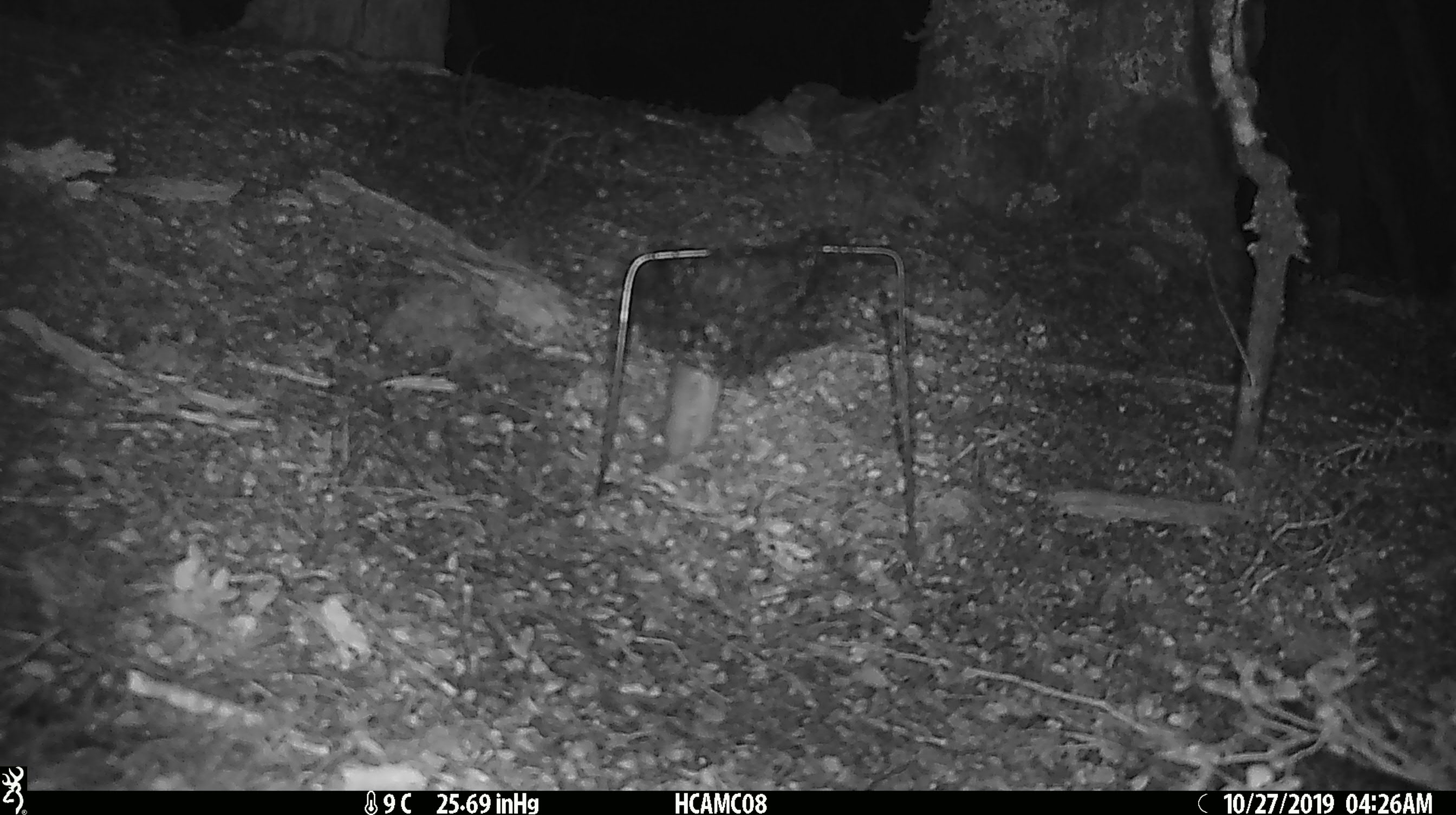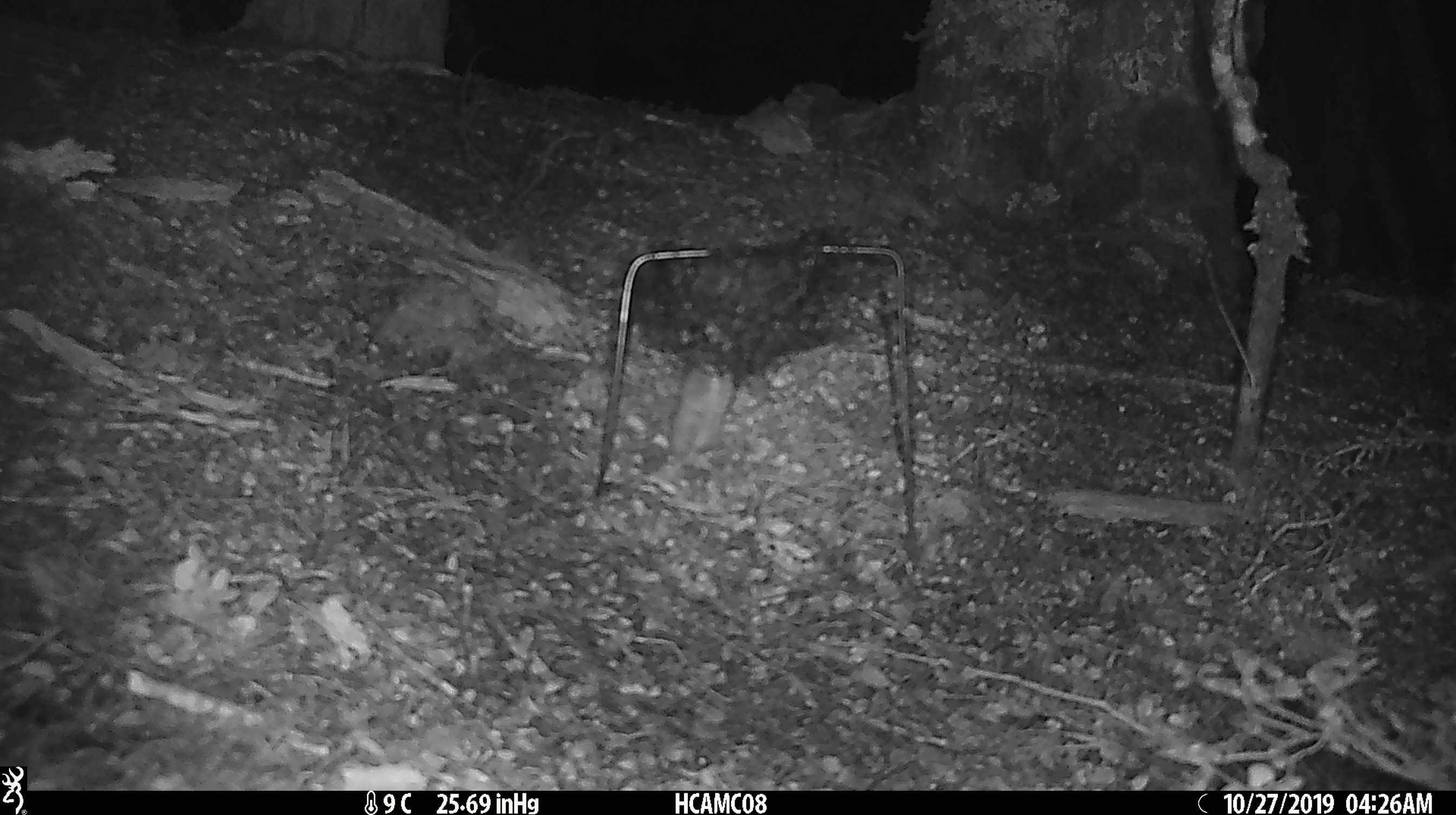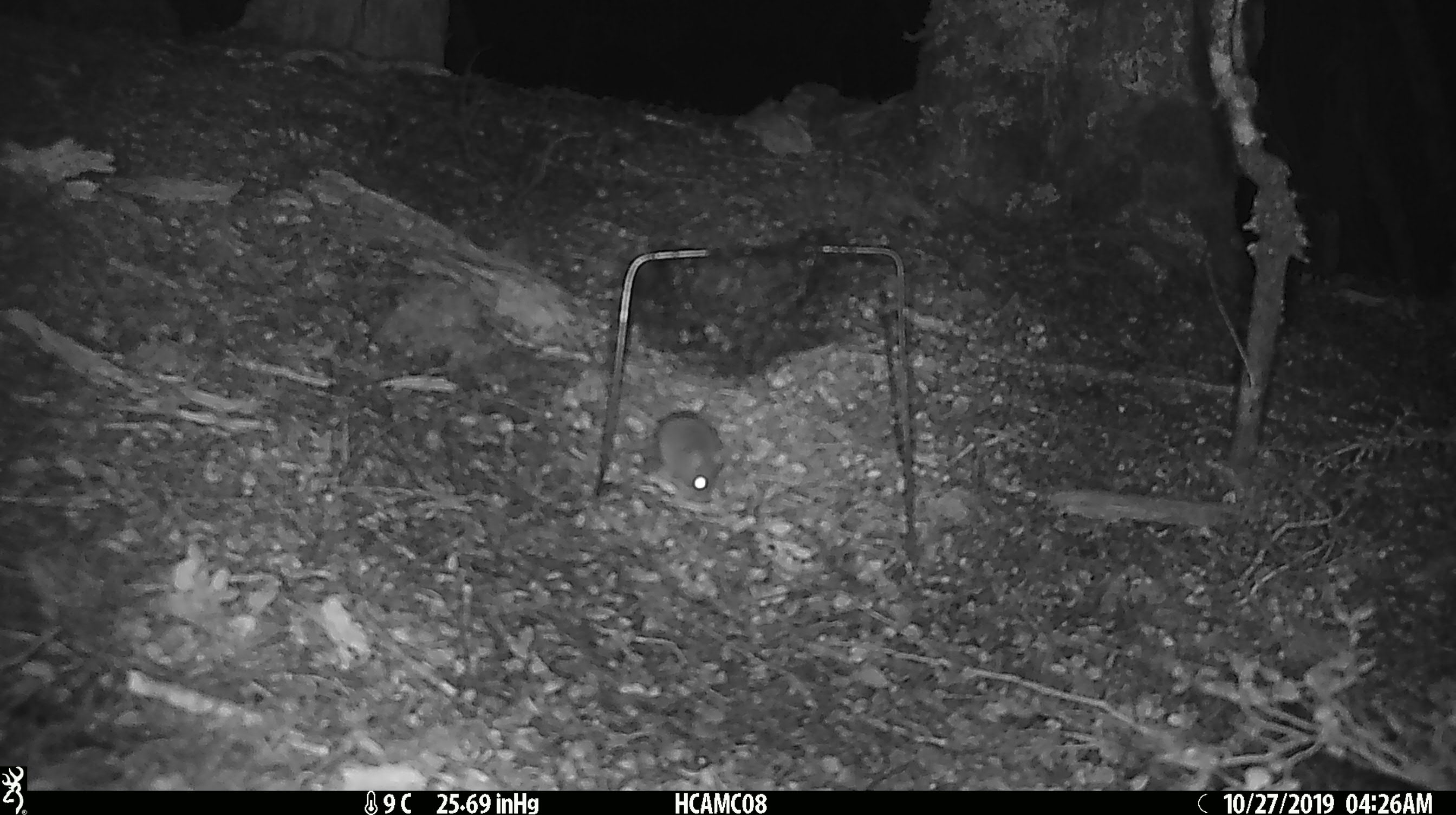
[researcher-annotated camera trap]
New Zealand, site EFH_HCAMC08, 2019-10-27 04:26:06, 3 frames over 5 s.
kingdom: Animalia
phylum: Chordata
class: Mammalia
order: Rodentia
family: Muridae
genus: Mus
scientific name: Mus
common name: mouse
Mouse (Mus).